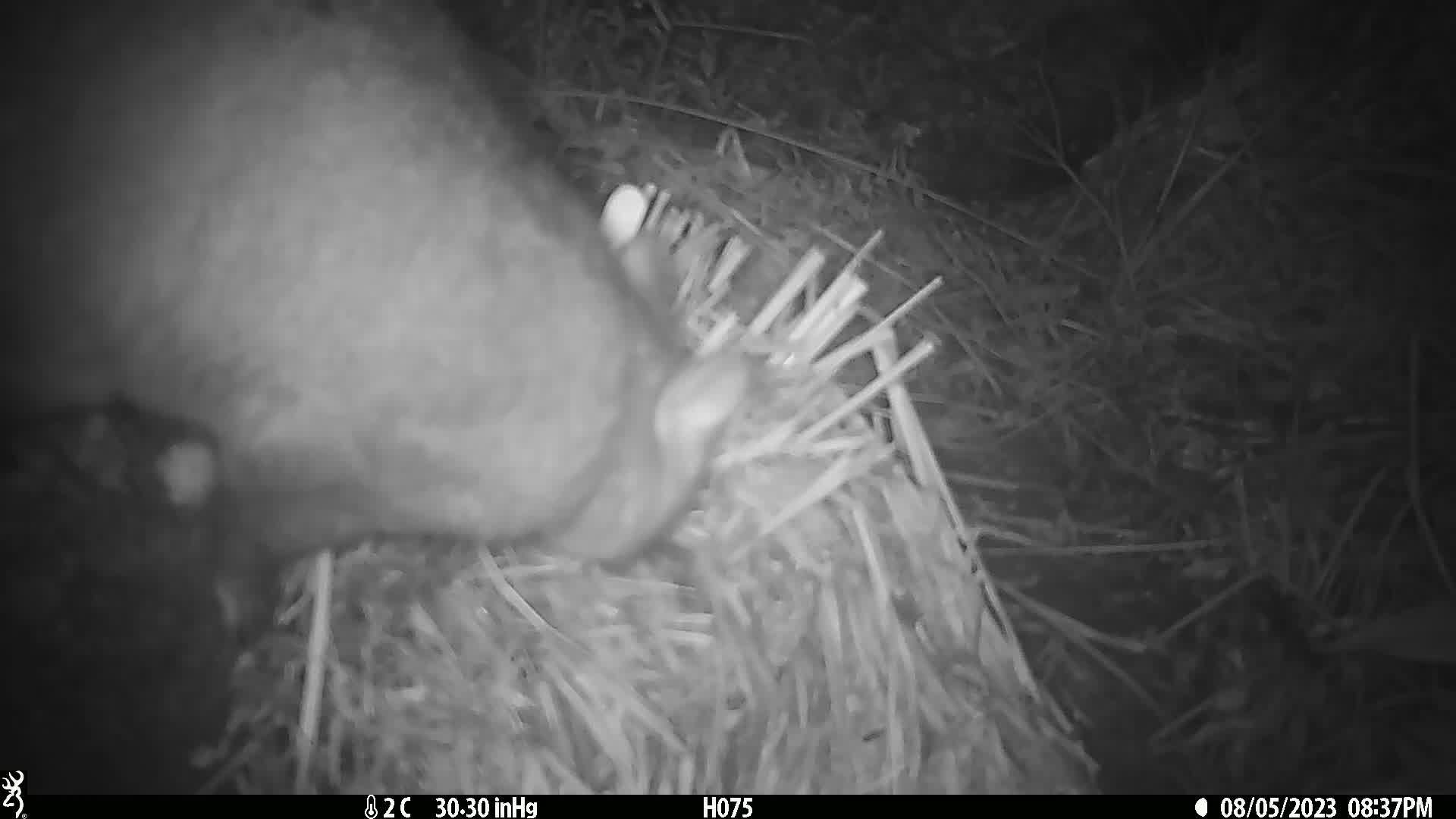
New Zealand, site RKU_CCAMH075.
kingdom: Animalia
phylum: Chordata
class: Mammalia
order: Diprotodontia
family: Phalangeridae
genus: Trichosurus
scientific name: Trichosurus vulpecula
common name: common brushtail possum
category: possum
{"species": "possum (common brushtail possum) (Trichosurus vulpecula)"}